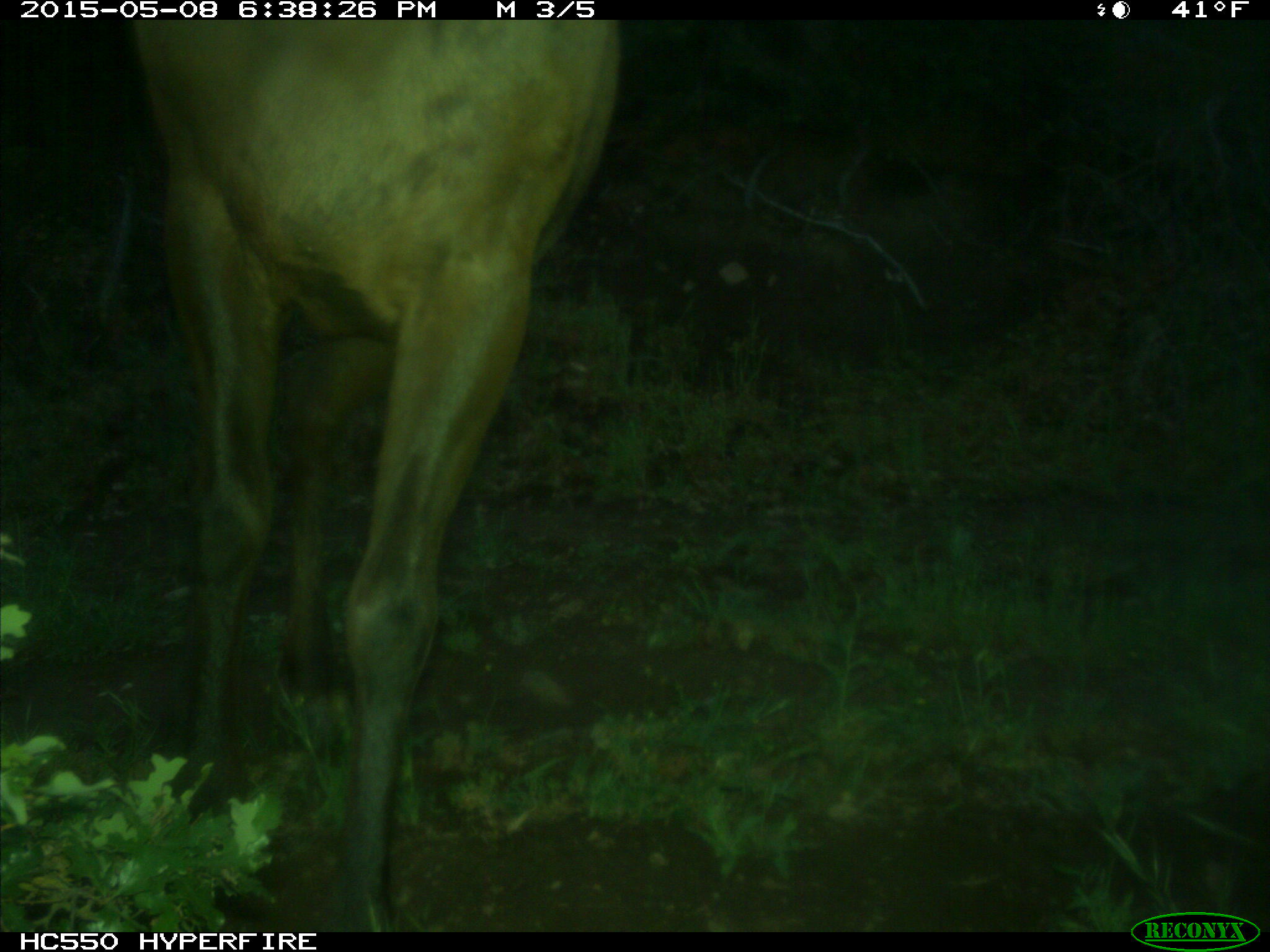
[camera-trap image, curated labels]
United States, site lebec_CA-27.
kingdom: Animalia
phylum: Chordata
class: Mammalia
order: Artiodactyla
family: Cervidae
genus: Cervus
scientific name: Cervus canadensis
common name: elk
Cervus canadensis (elk).